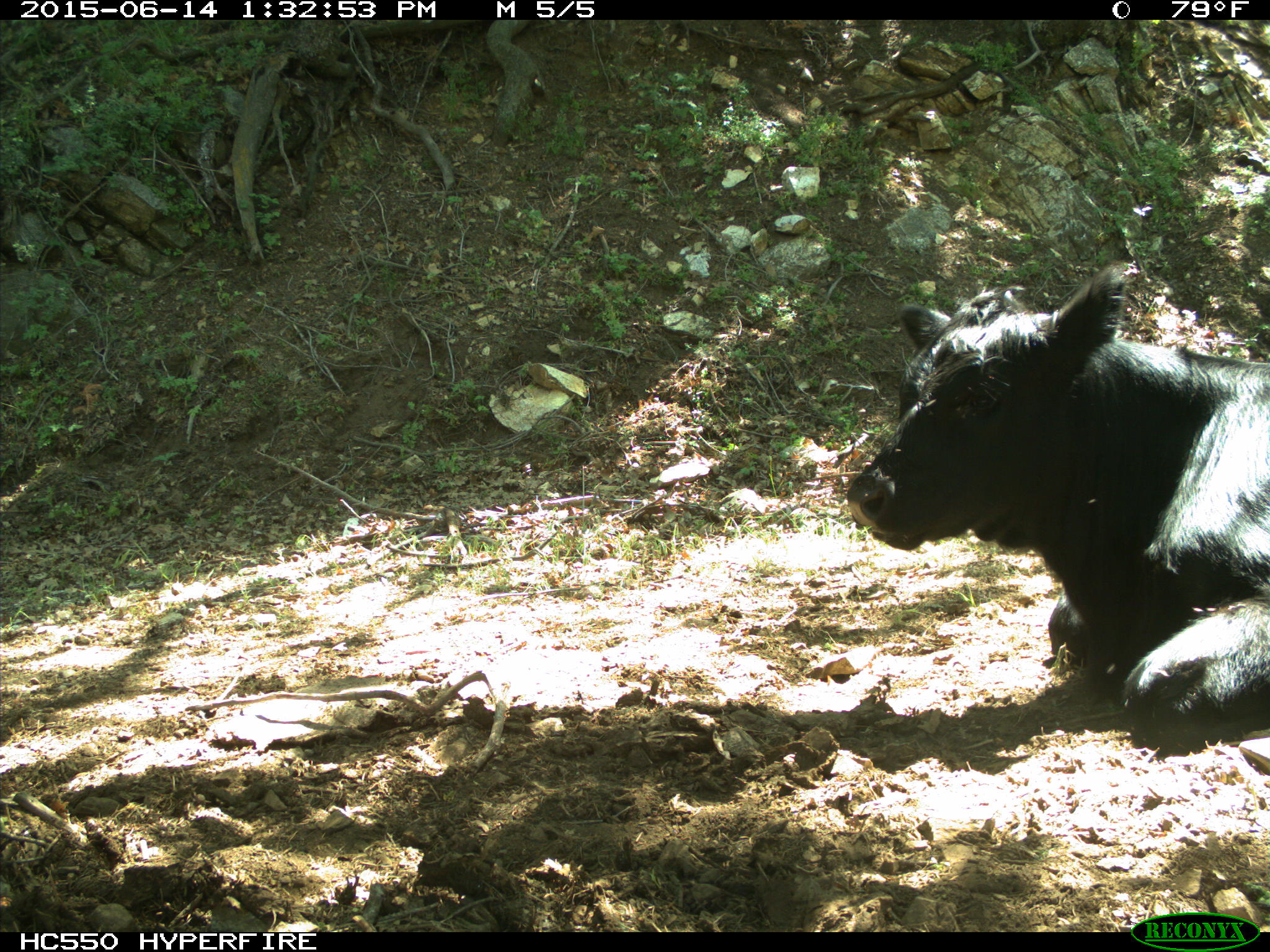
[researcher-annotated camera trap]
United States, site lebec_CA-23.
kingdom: Animalia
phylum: Chordata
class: Mammalia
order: Artiodactyla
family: Bovidae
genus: Bos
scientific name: Bos taurus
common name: domestic cow